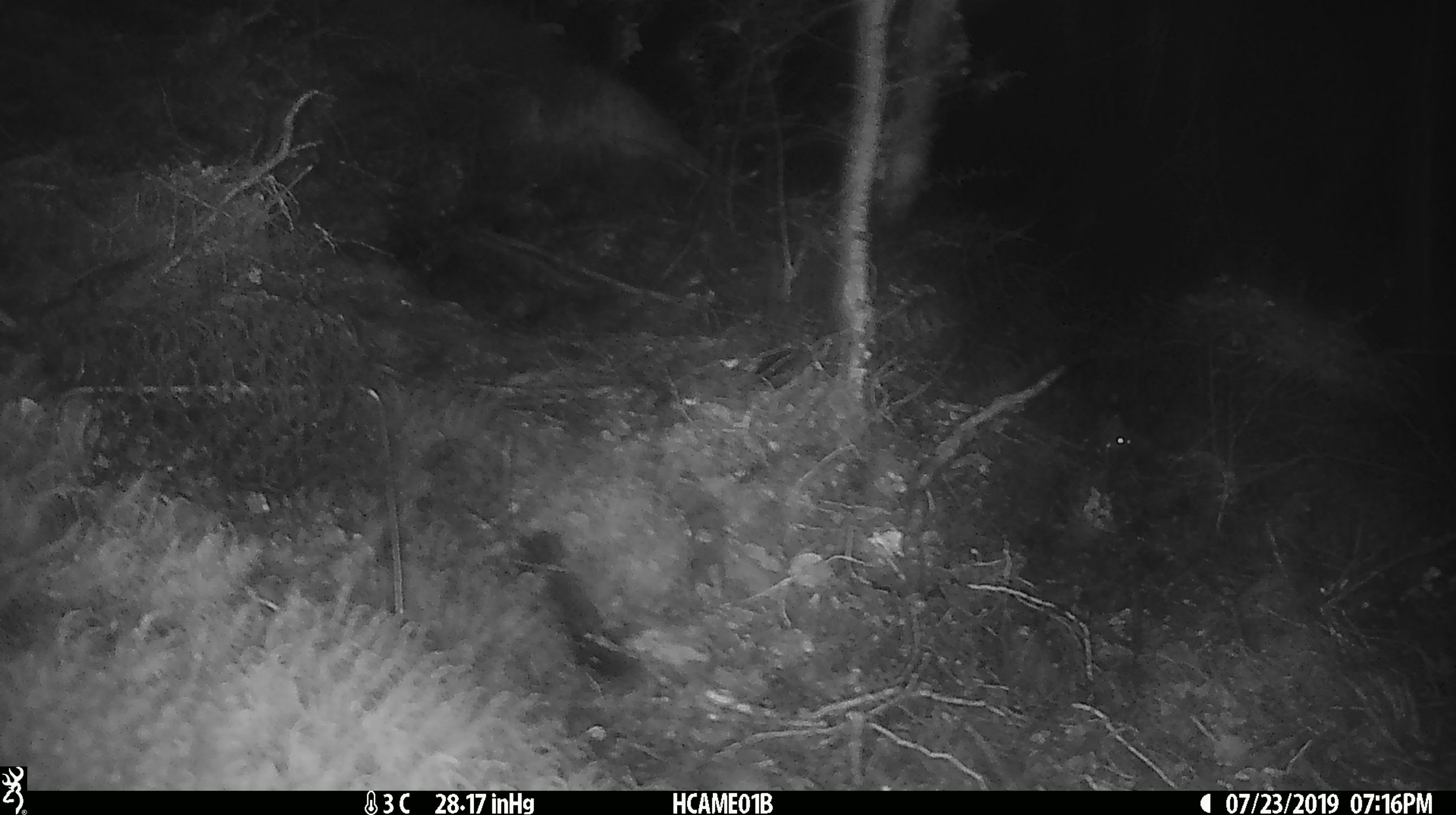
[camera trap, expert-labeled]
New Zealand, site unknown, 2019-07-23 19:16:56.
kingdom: Animalia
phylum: Chordata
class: Mammalia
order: Rodentia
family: Muridae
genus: Mus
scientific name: Mus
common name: mouse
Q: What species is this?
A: Mouse (Mus).